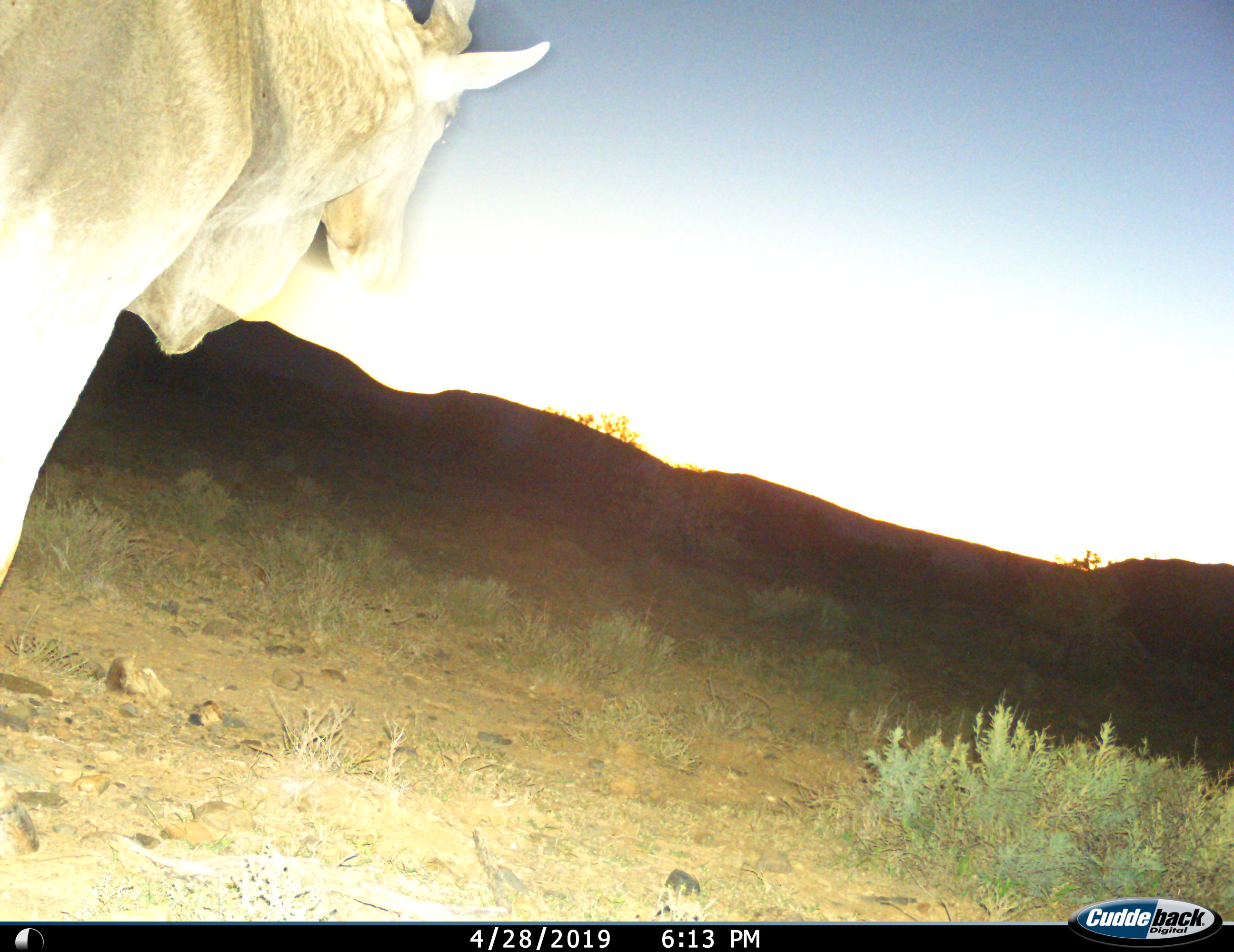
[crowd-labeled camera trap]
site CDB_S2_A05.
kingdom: Animalia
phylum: Chordata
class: Mammalia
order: Artiodactyla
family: Bovidae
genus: Tragelaphus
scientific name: Tragelaphus oryx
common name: eland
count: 1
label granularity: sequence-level